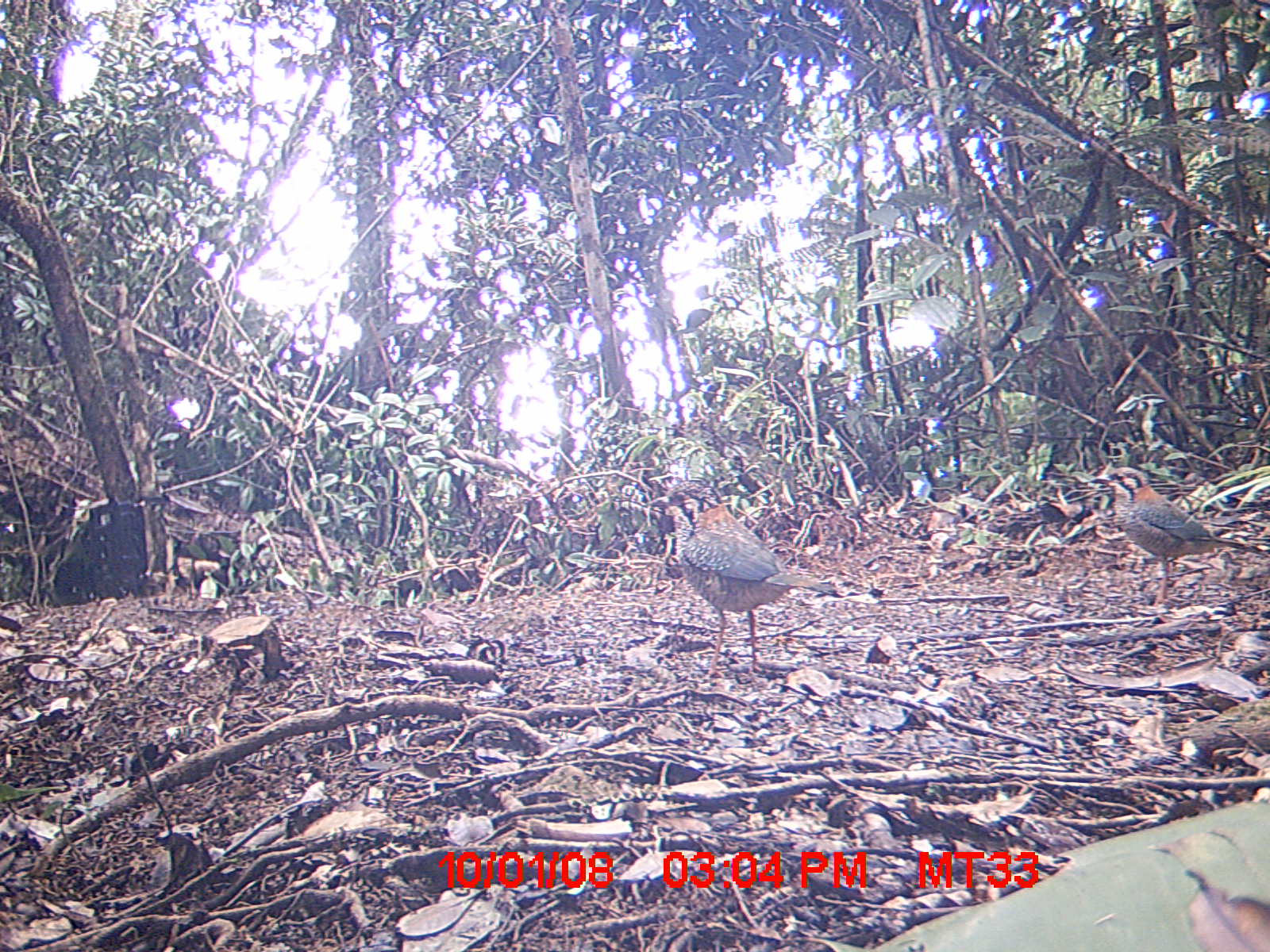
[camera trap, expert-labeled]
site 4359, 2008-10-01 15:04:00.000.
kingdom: Animalia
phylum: Chordata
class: Aves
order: Coraciiformes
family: Brachypteraciidae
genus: Brachypteracias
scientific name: Brachypteracias squamiger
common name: scaly ground-roller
Brachypteracias squamiger (scaly ground-roller), count 2.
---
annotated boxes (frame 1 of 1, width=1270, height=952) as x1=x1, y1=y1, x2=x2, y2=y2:
brachypteracias squamiger: x1=644, y1=478, x2=838, y2=679; x1=1088, y1=465, x2=1267, y2=609